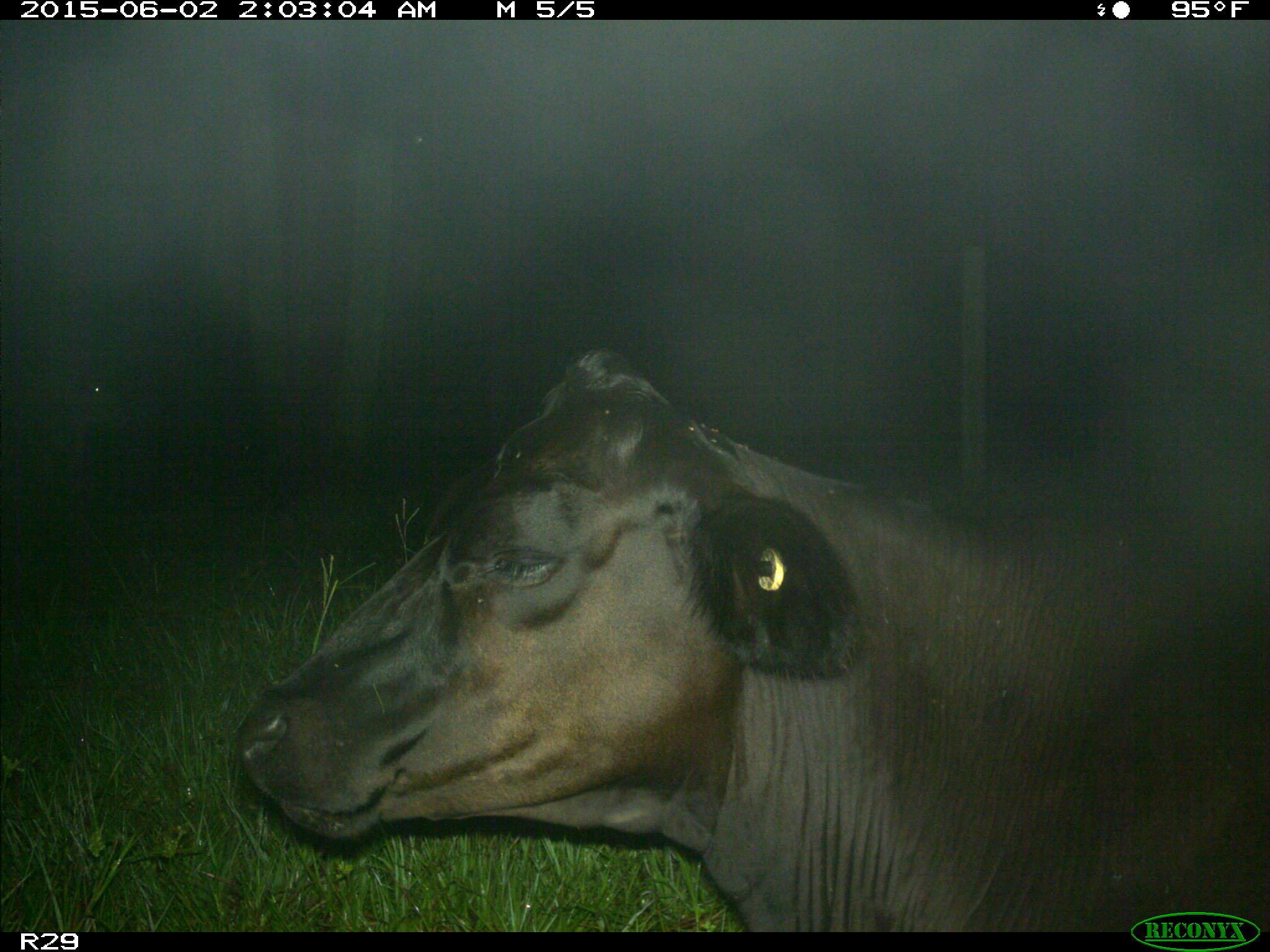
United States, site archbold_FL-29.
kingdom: Animalia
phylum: Chordata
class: Mammalia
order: Artiodactyla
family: Bovidae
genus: Bos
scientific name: Bos taurus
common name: domestic cow